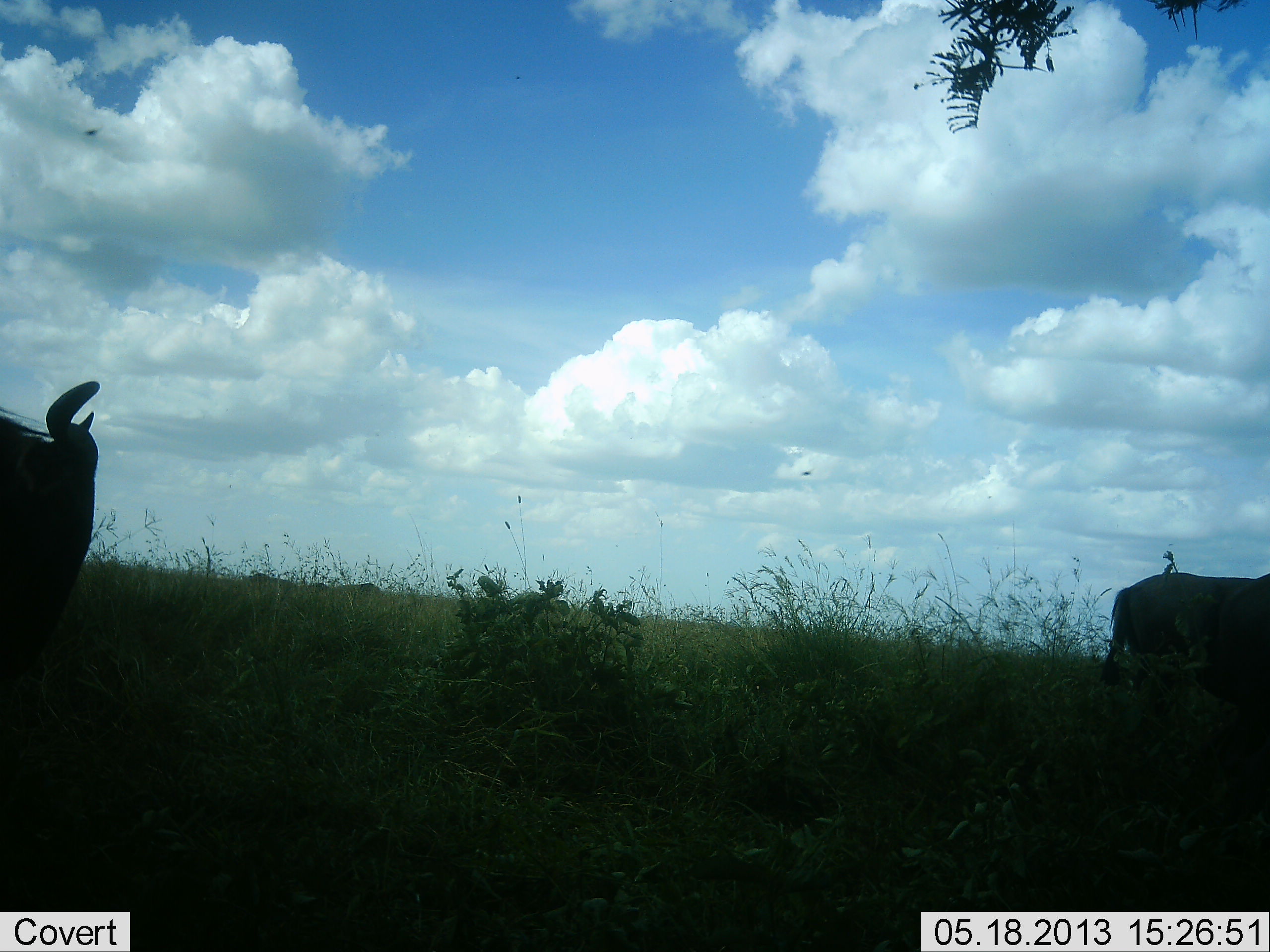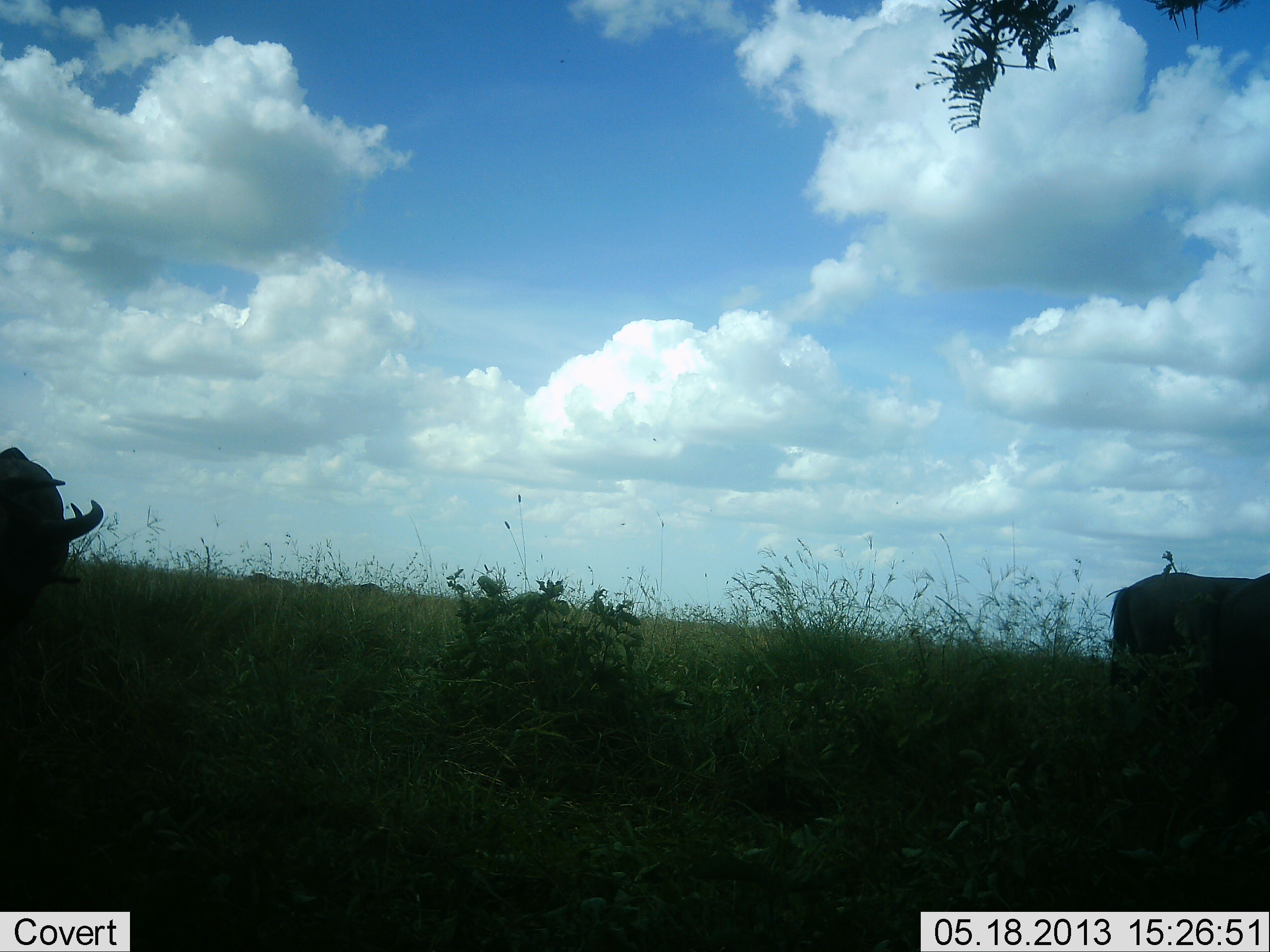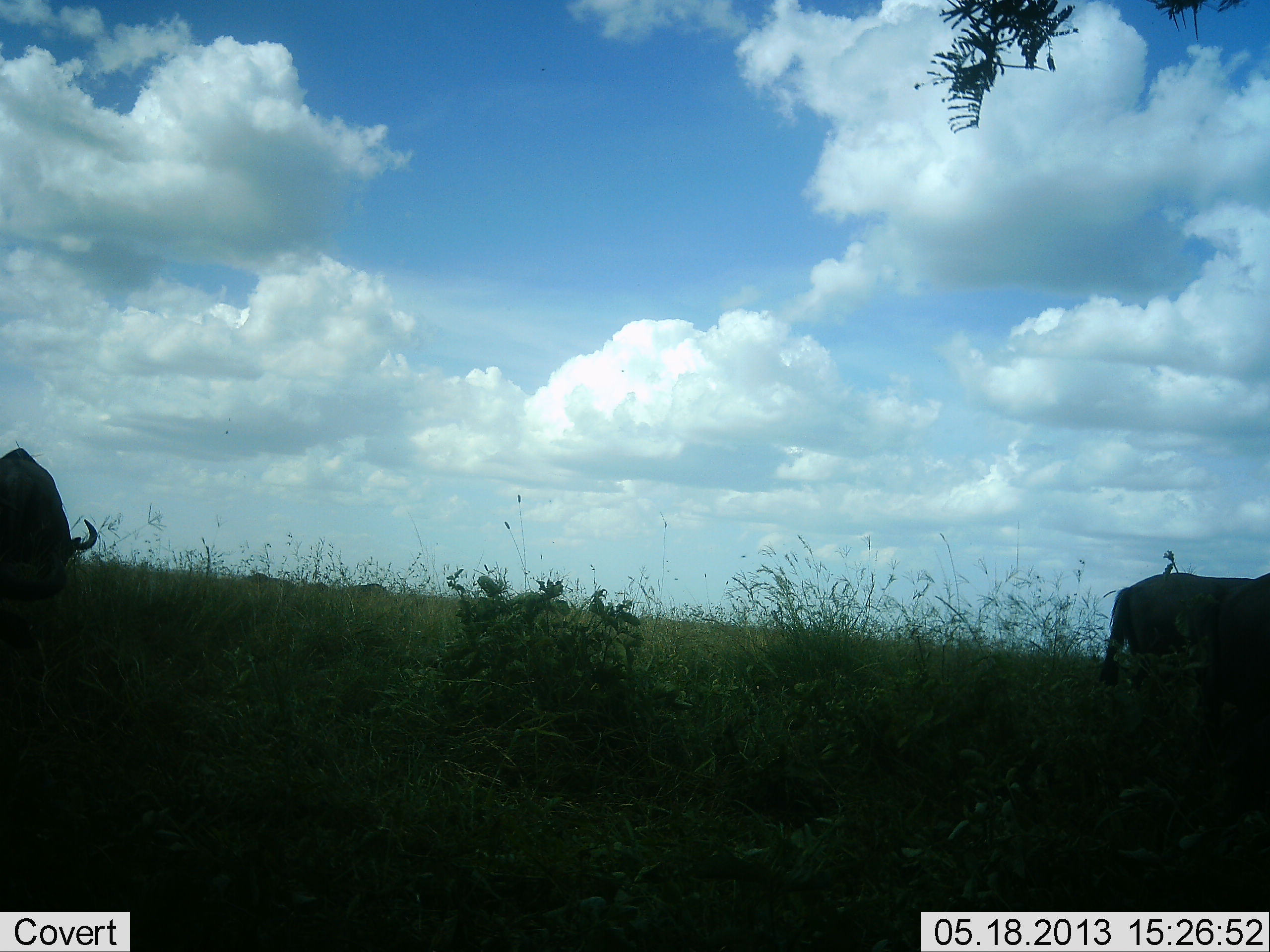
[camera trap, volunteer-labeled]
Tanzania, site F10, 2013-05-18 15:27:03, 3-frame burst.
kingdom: Animalia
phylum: Chordata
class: Mammalia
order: Artiodactyla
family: Bovidae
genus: Connochaetes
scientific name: Connochaetes taurinus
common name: blue wildebeest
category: wildebeest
Wildebeest (blue wildebeest) (Connochaetes taurinus), count 3. Behavior (volunteer vote fractions): standing 56%, resting 0%, moving 11%, interacting 0%. Young present (vote fraction): 0%. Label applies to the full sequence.